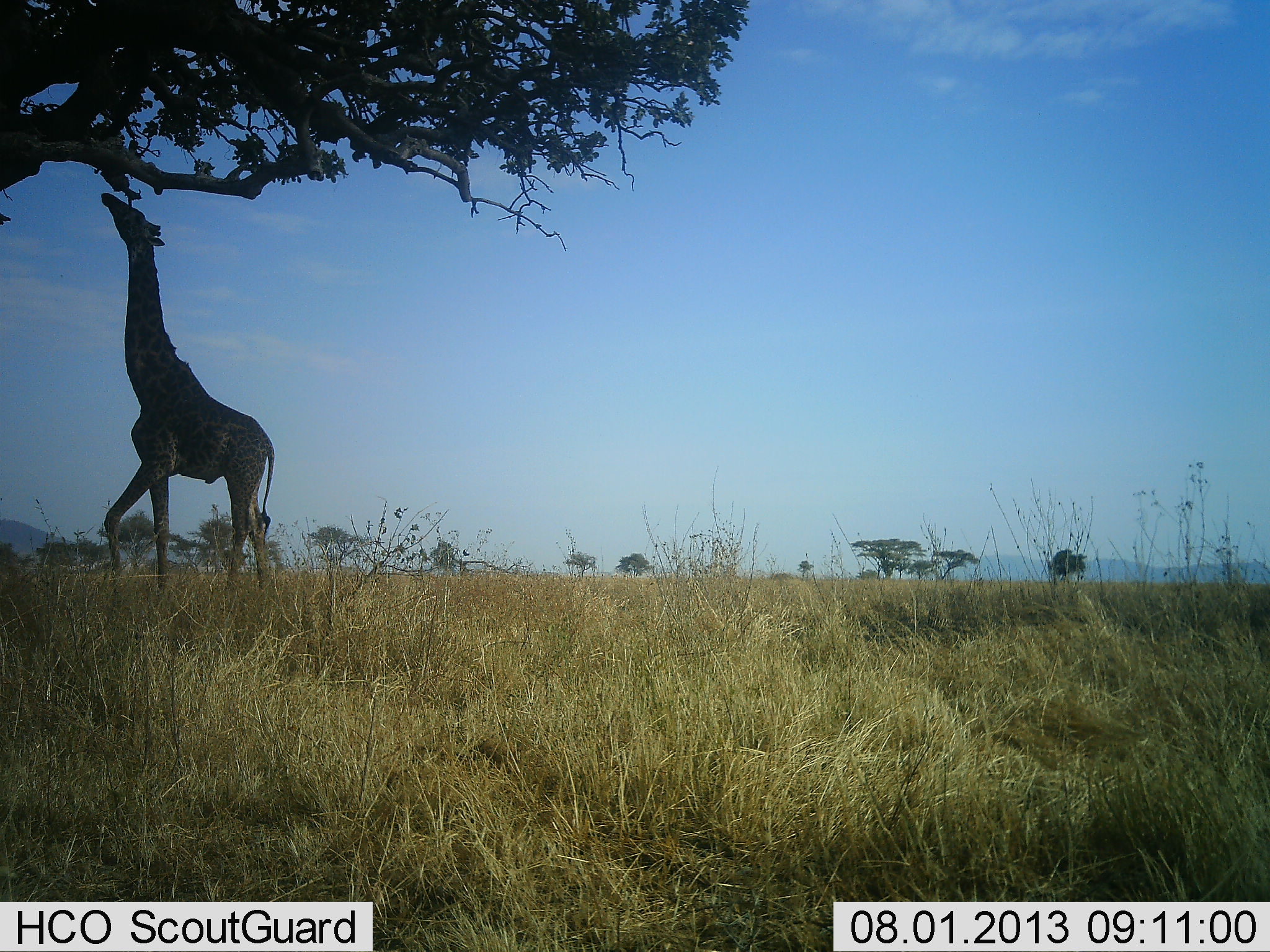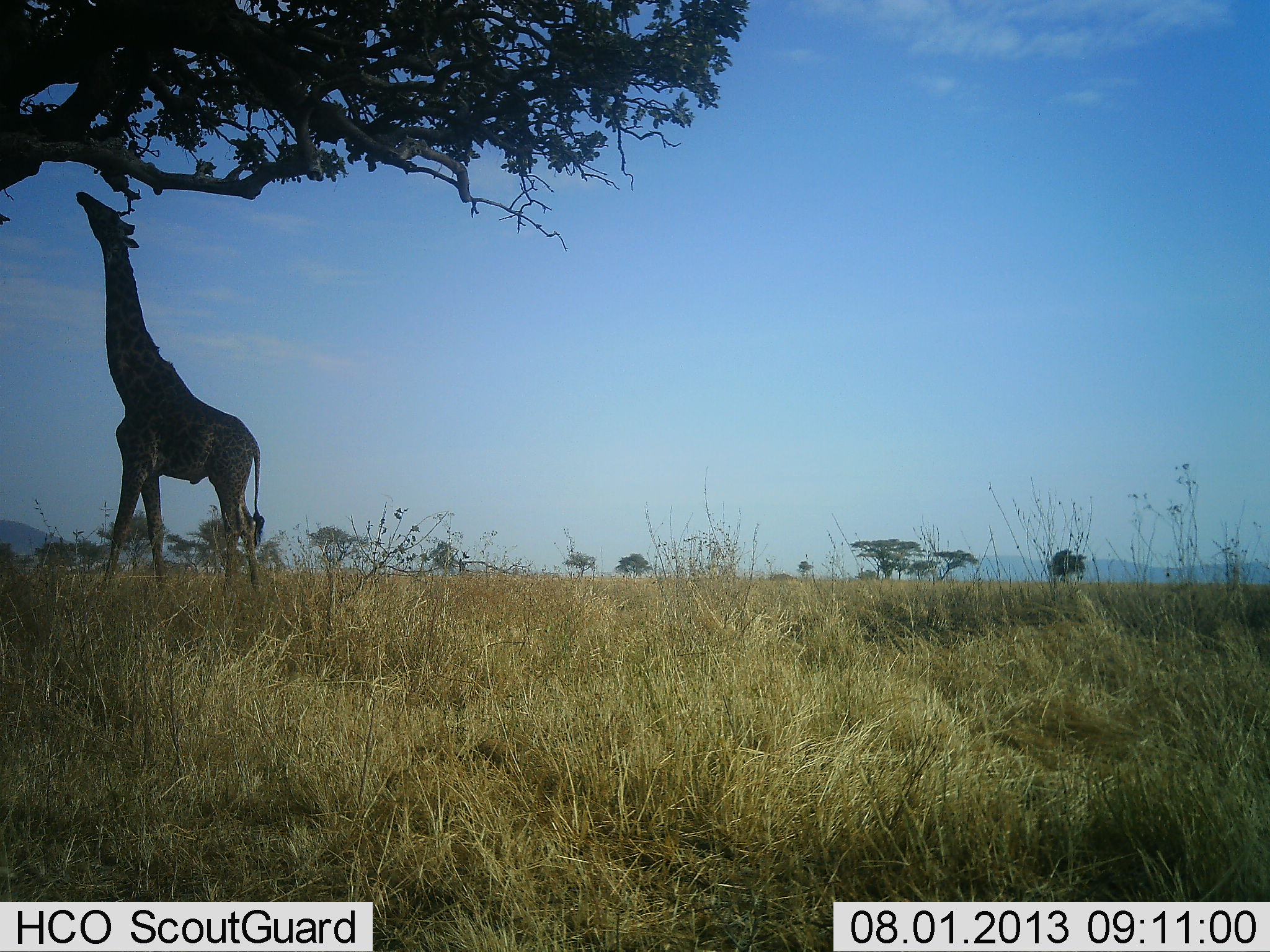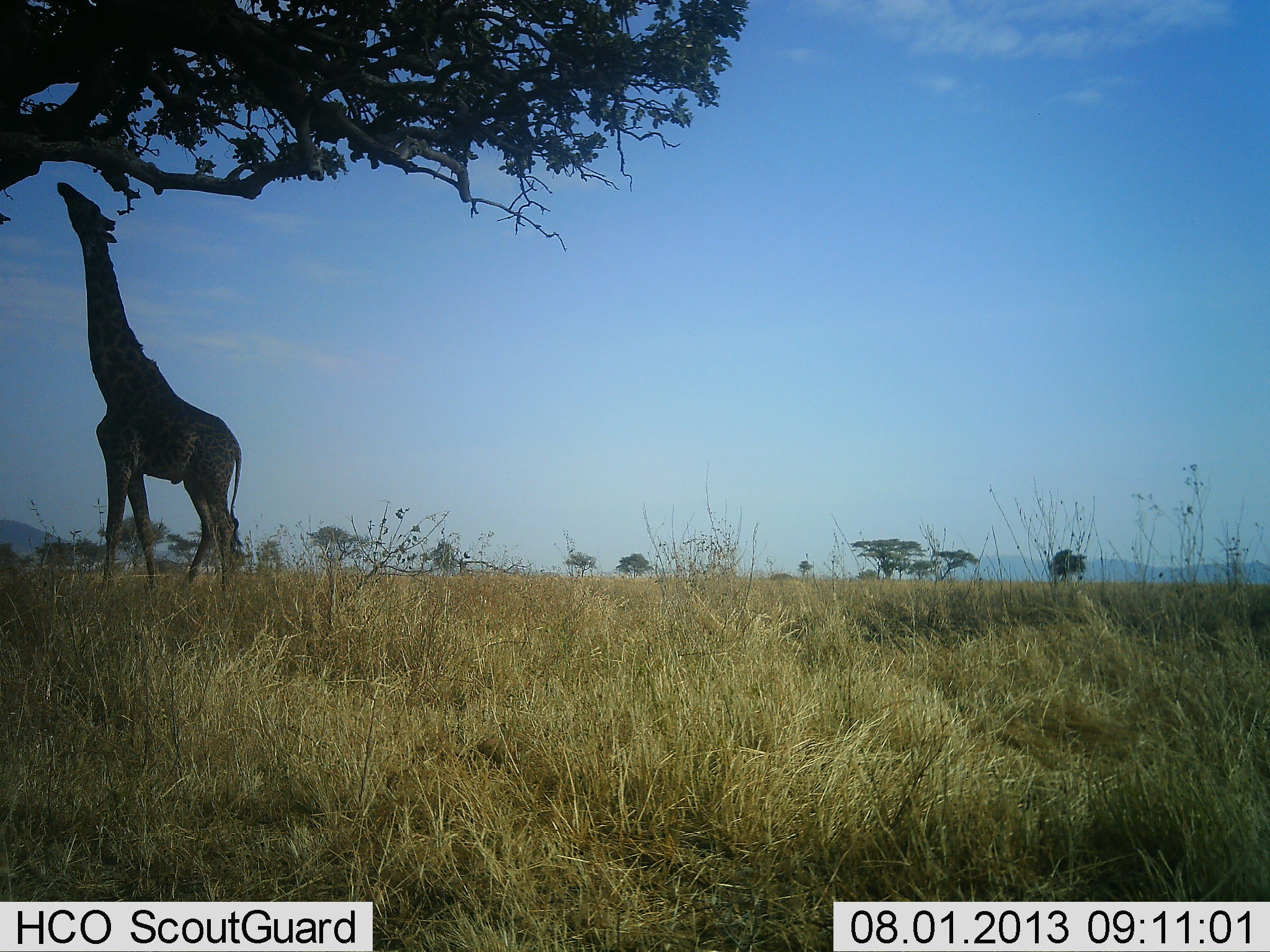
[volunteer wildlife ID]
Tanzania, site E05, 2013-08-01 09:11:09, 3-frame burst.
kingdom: Animalia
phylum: Chordata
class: Mammalia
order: Artiodactyla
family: Giraffidae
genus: Giraffa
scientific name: Giraffa camelopardalis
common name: giraffe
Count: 1.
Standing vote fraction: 38%.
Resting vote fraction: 0%.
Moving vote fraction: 14%.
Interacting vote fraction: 0%.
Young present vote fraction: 0%.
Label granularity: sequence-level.